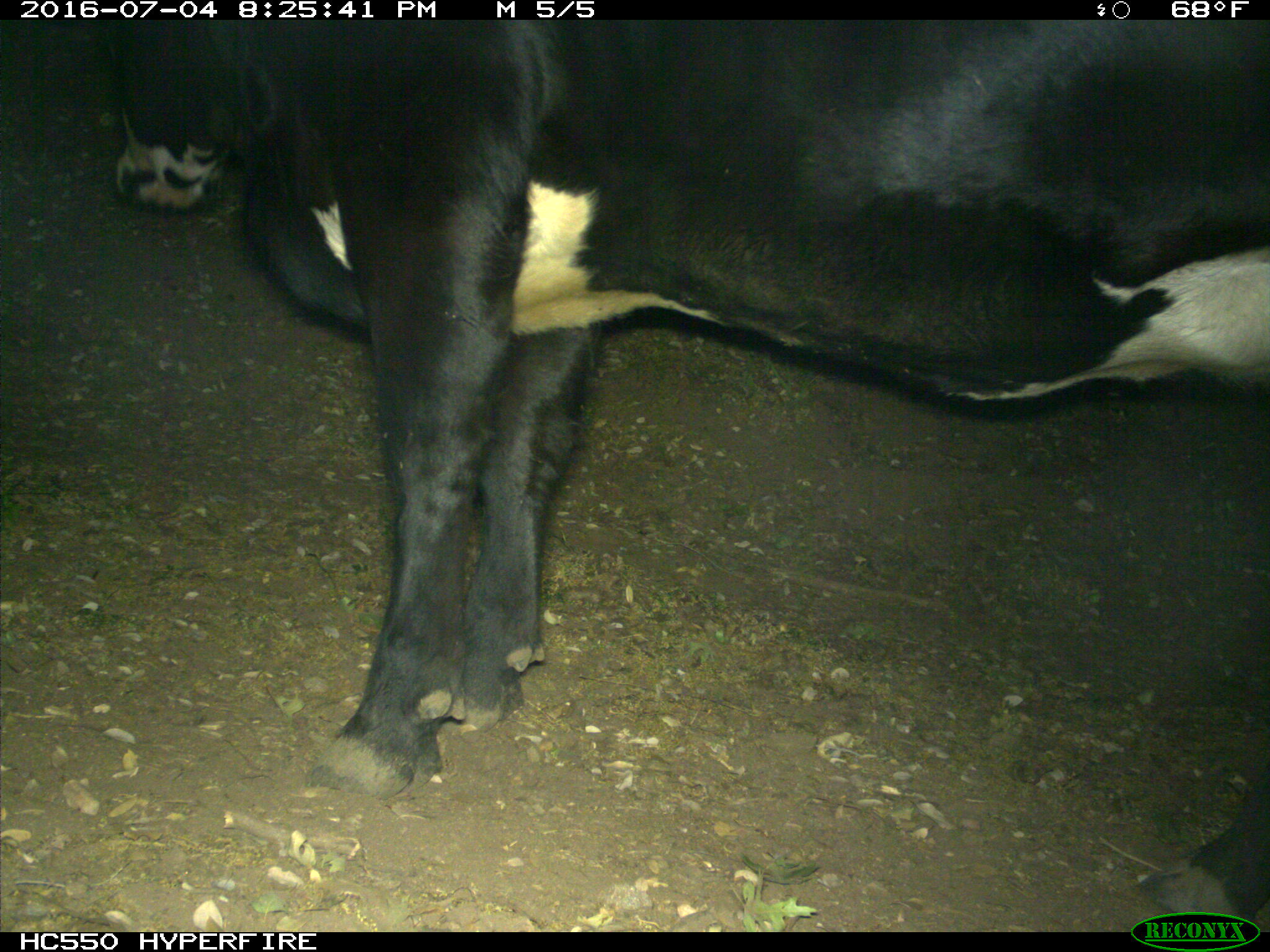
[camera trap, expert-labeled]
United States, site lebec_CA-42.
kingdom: Animalia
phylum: Chordata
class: Mammalia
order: Artiodactyla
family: Bovidae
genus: Bos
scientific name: Bos taurus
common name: domestic cow